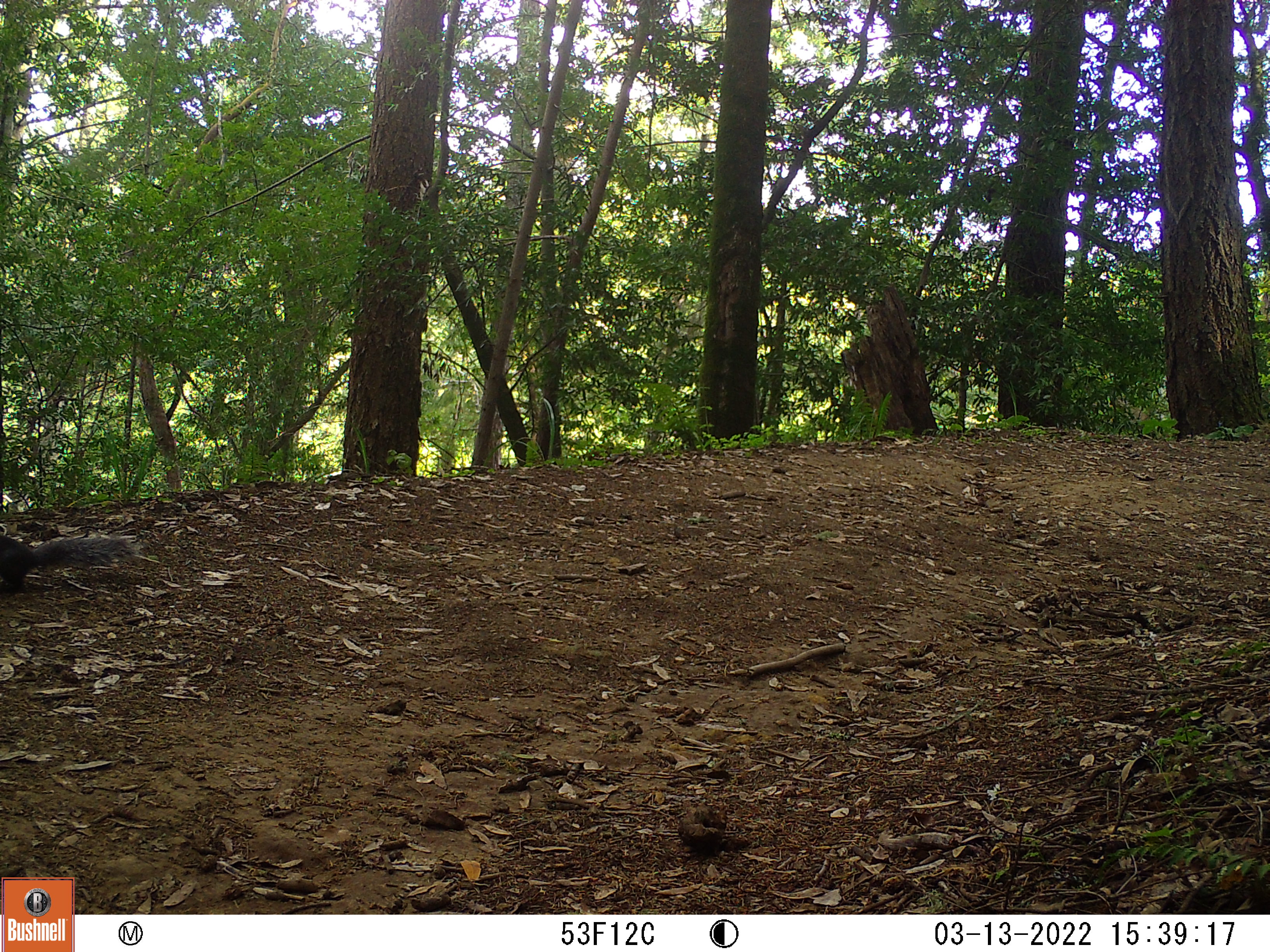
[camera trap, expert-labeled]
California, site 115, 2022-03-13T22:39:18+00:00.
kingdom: Animalia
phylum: Chordata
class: Mammalia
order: Rodentia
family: Sciuridae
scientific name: Sciuridae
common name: squirrel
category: unknown squirrel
Unknown squirrel (squirrel) (Sciuridae).